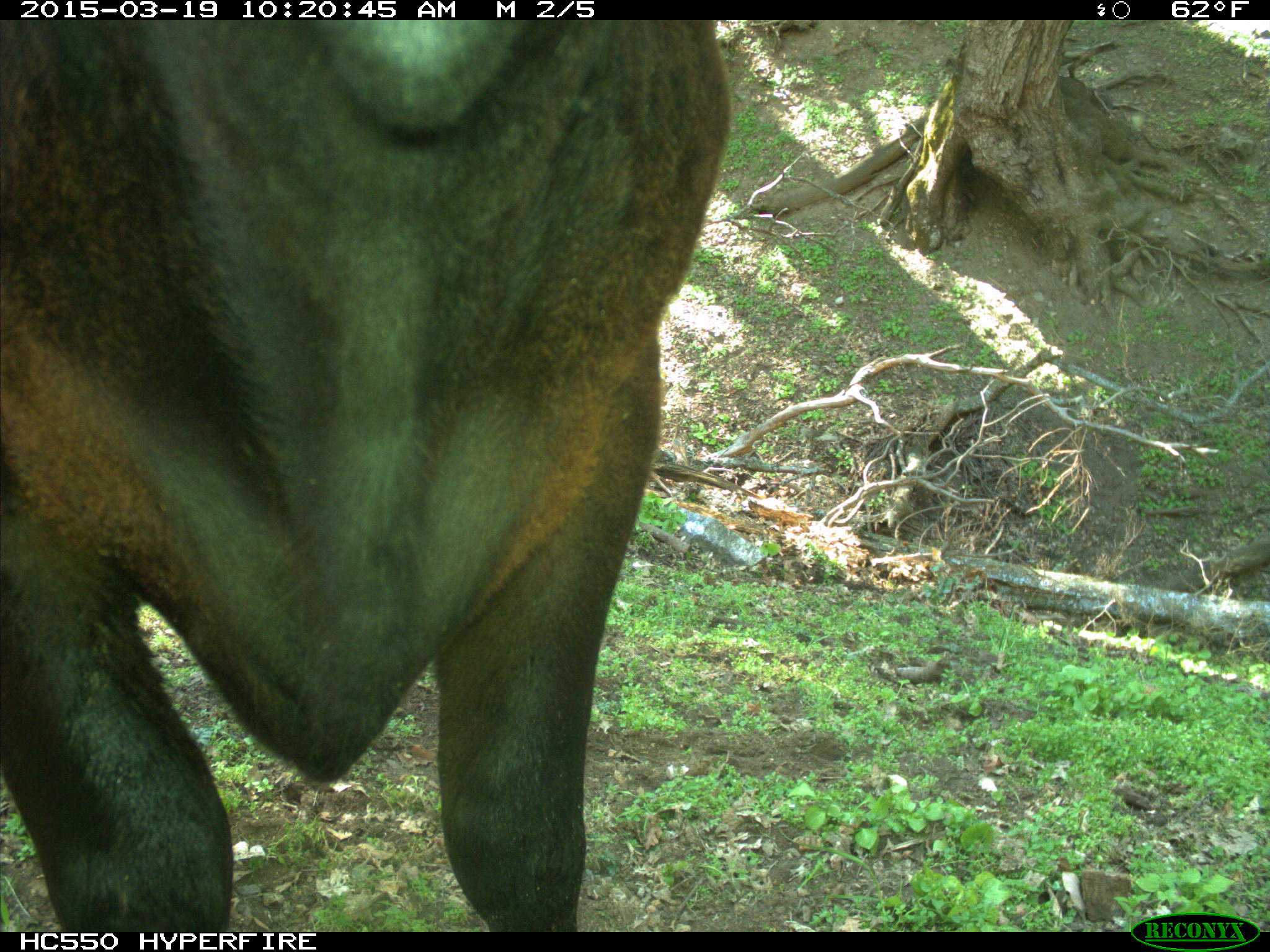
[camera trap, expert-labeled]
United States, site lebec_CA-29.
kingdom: Animalia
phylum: Chordata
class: Mammalia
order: Artiodactyla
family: Bovidae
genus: Bos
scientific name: Bos taurus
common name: domestic cow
Bos taurus (domestic cow).